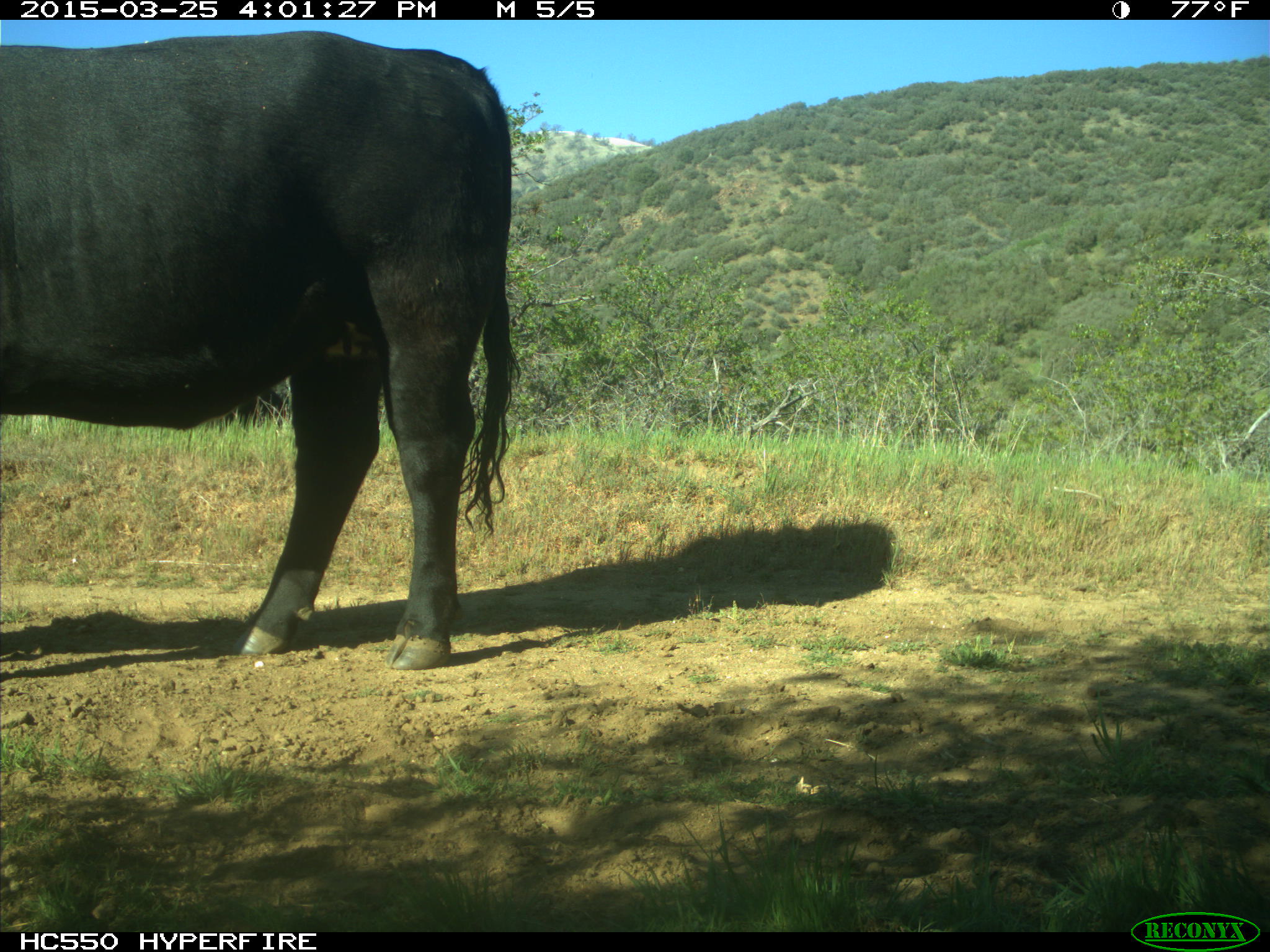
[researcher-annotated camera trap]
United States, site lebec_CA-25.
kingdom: Animalia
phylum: Chordata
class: Mammalia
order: Artiodactyla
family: Bovidae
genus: Bos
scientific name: Bos taurus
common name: domestic cow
Bos taurus (domestic cow).